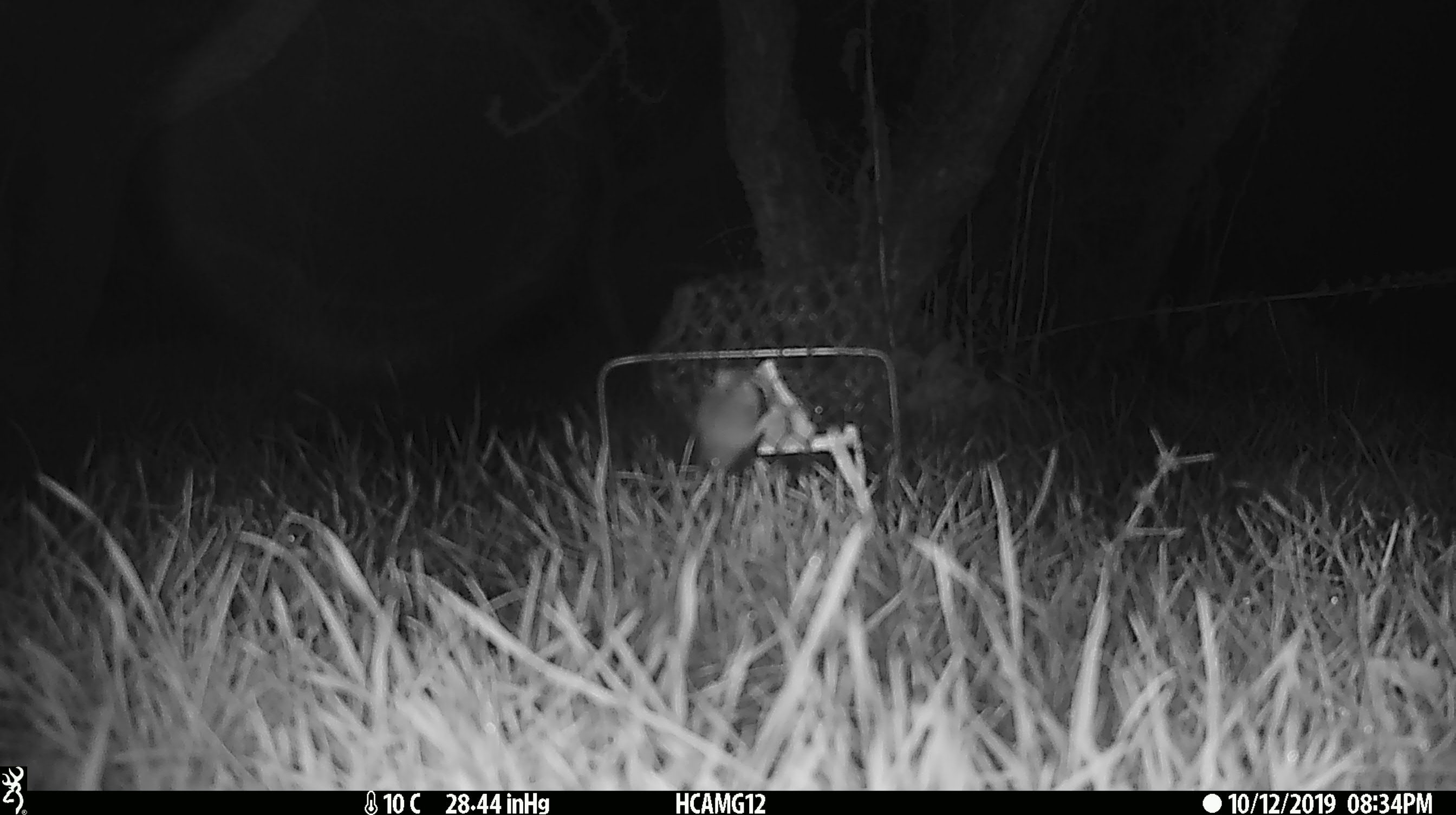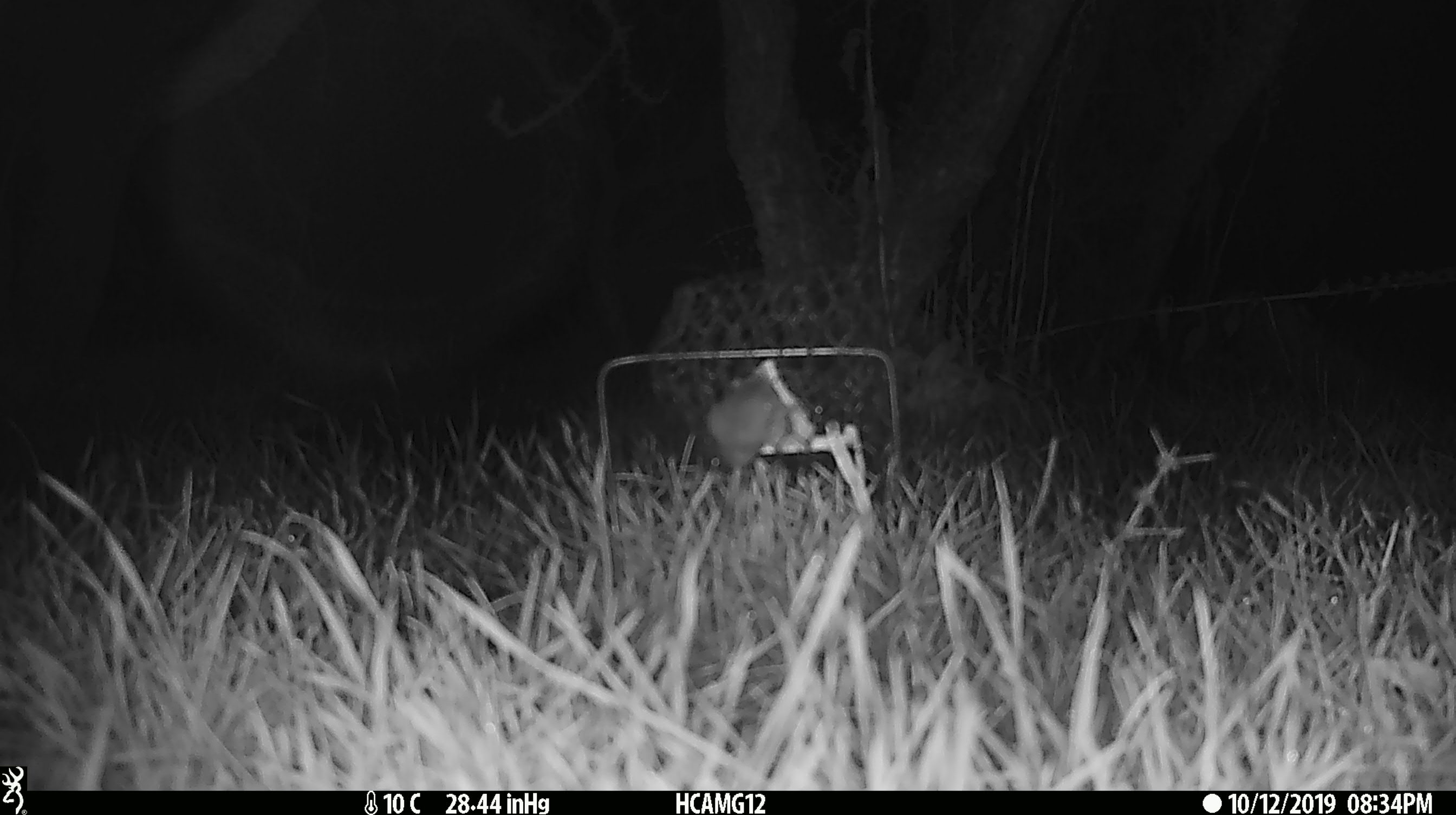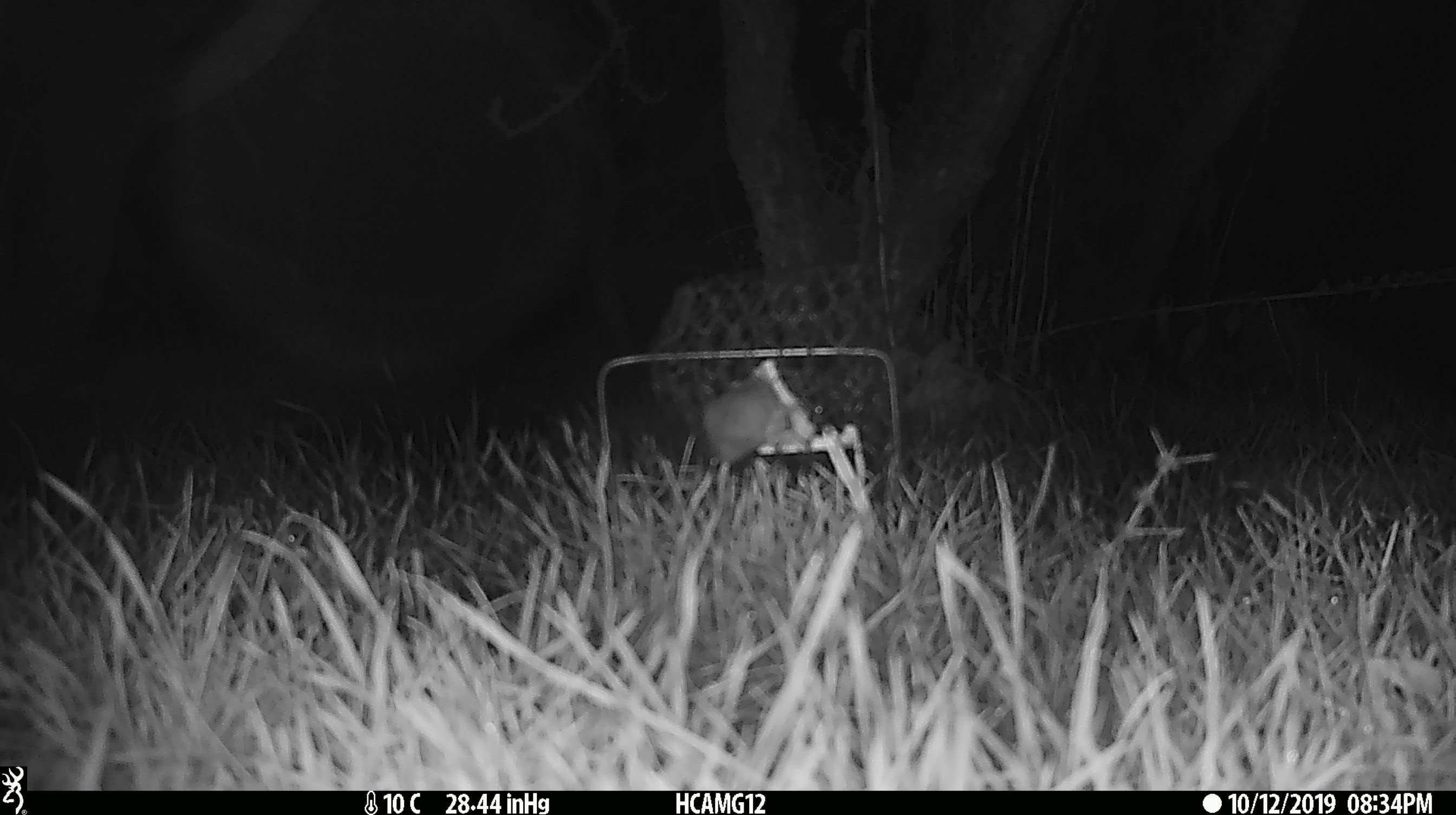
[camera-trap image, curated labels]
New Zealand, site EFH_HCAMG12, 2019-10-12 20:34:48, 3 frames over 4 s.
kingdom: Animalia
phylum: Chordata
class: Mammalia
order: Rodentia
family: Muridae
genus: Mus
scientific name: Mus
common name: mouse